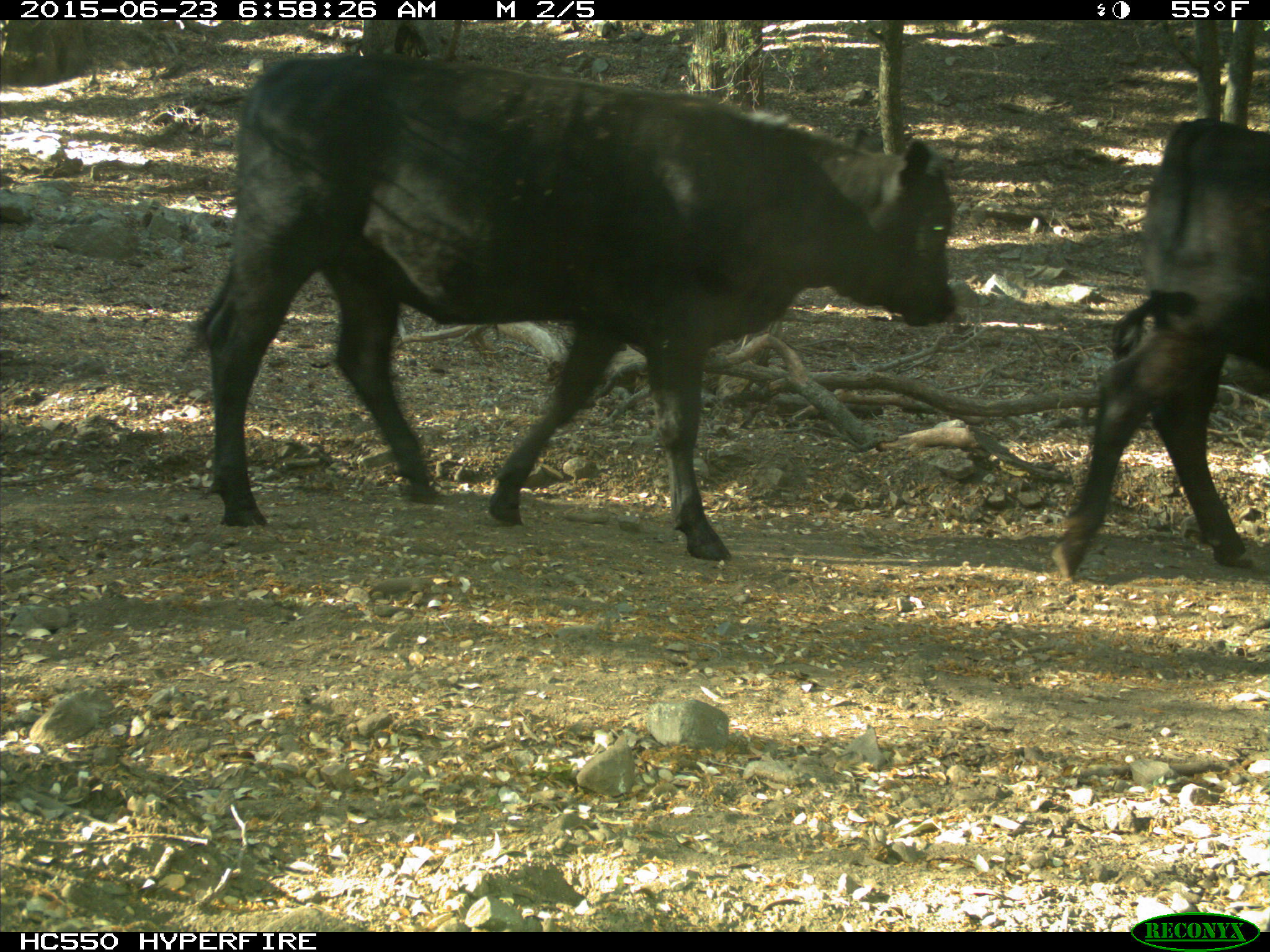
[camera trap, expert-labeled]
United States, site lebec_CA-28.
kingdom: Animalia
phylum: Chordata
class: Mammalia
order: Artiodactyla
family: Bovidae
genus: Bos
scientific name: Bos taurus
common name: domestic cow